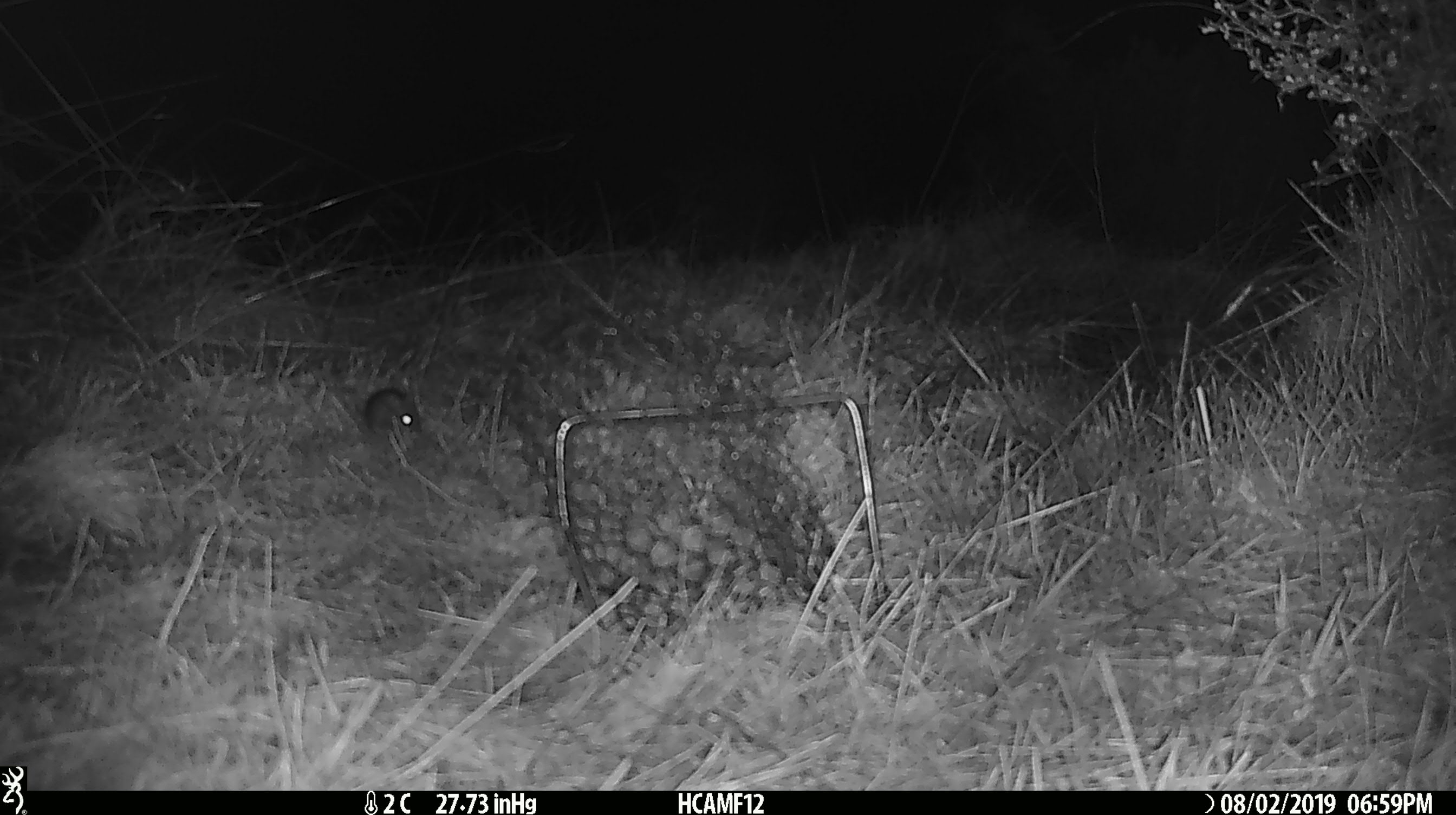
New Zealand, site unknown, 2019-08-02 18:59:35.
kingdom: Animalia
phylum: Chordata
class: Mammalia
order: Rodentia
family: Muridae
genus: Mus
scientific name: Mus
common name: mouse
Mouse (Mus).